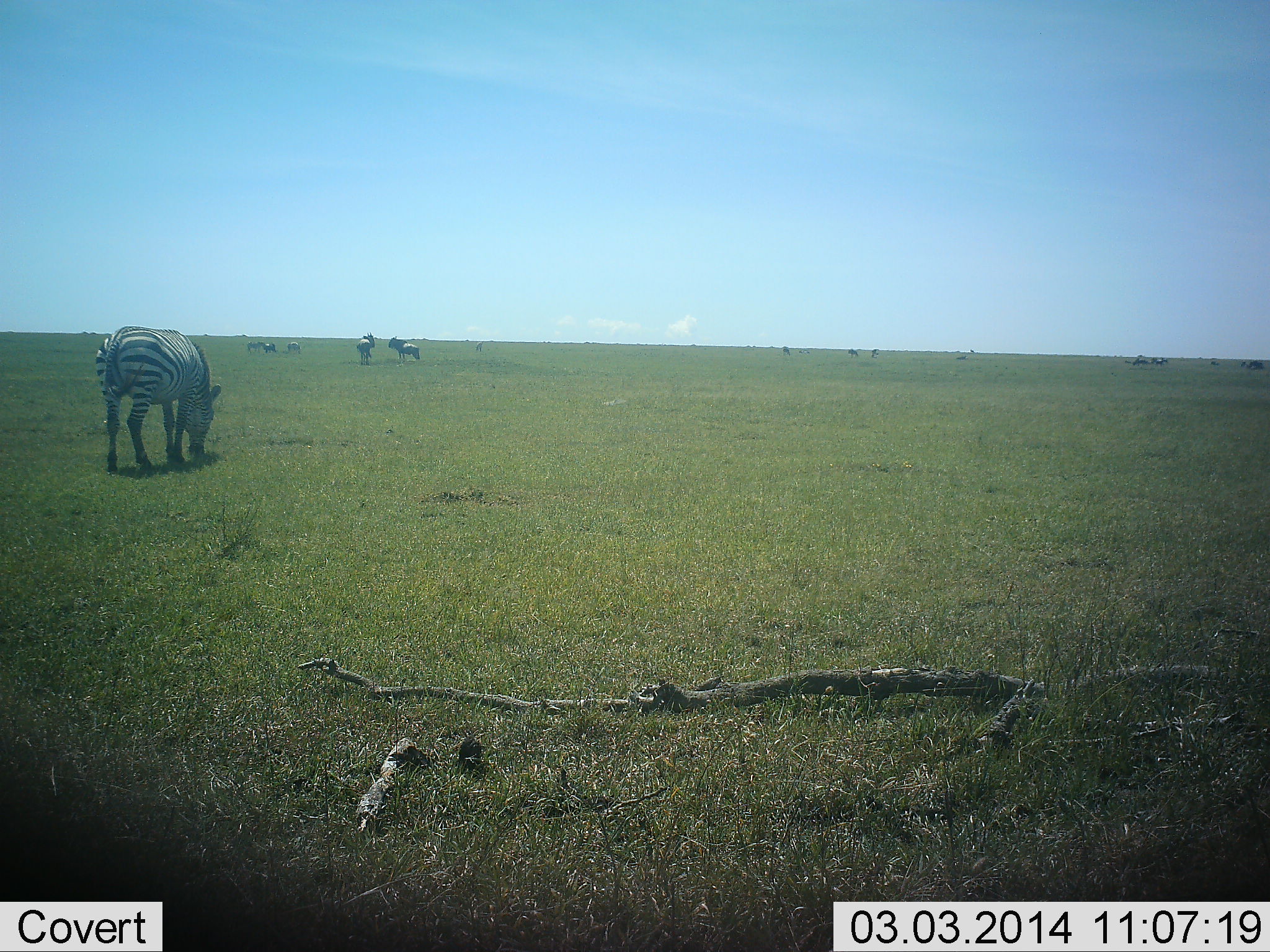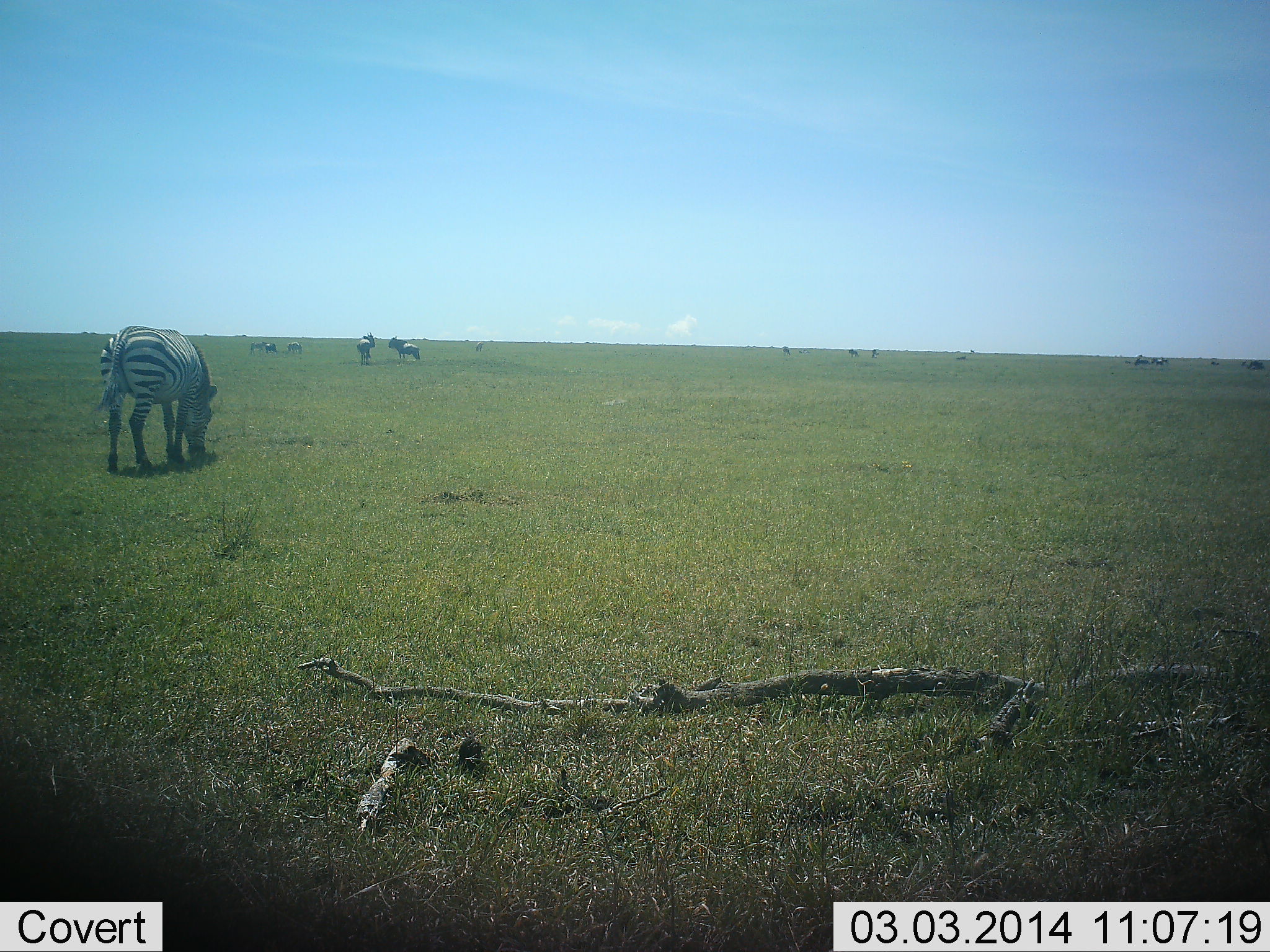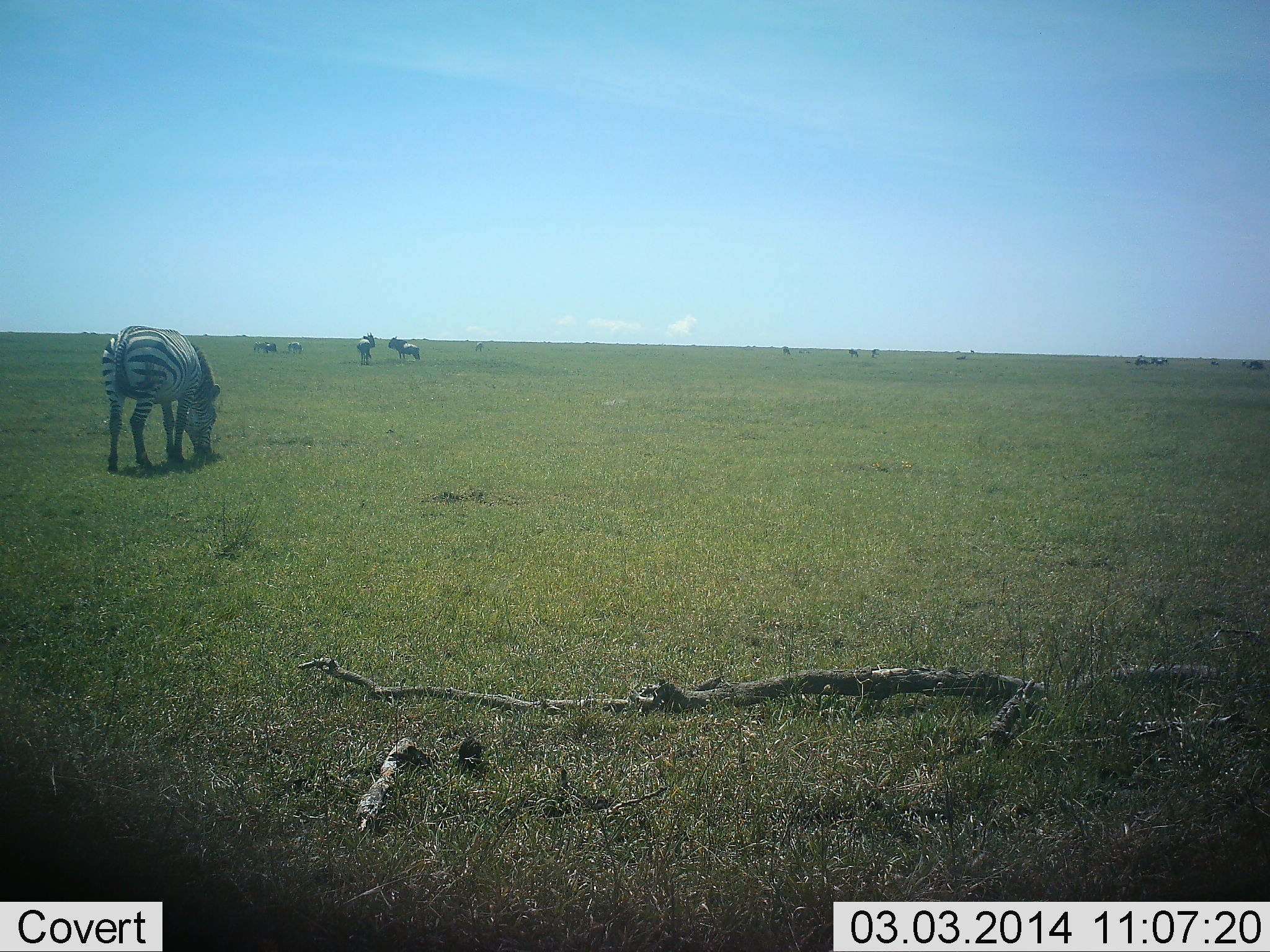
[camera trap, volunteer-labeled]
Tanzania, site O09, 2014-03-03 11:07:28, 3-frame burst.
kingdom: Animalia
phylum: Chordata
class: Mammalia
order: Perissodactyla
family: Equidae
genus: Equus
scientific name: Equus quagga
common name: plains zebra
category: zebra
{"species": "zebra (plains zebra) (Equus quagga)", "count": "6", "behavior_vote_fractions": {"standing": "62%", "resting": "0%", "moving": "8%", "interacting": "0%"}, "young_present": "0%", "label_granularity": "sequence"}